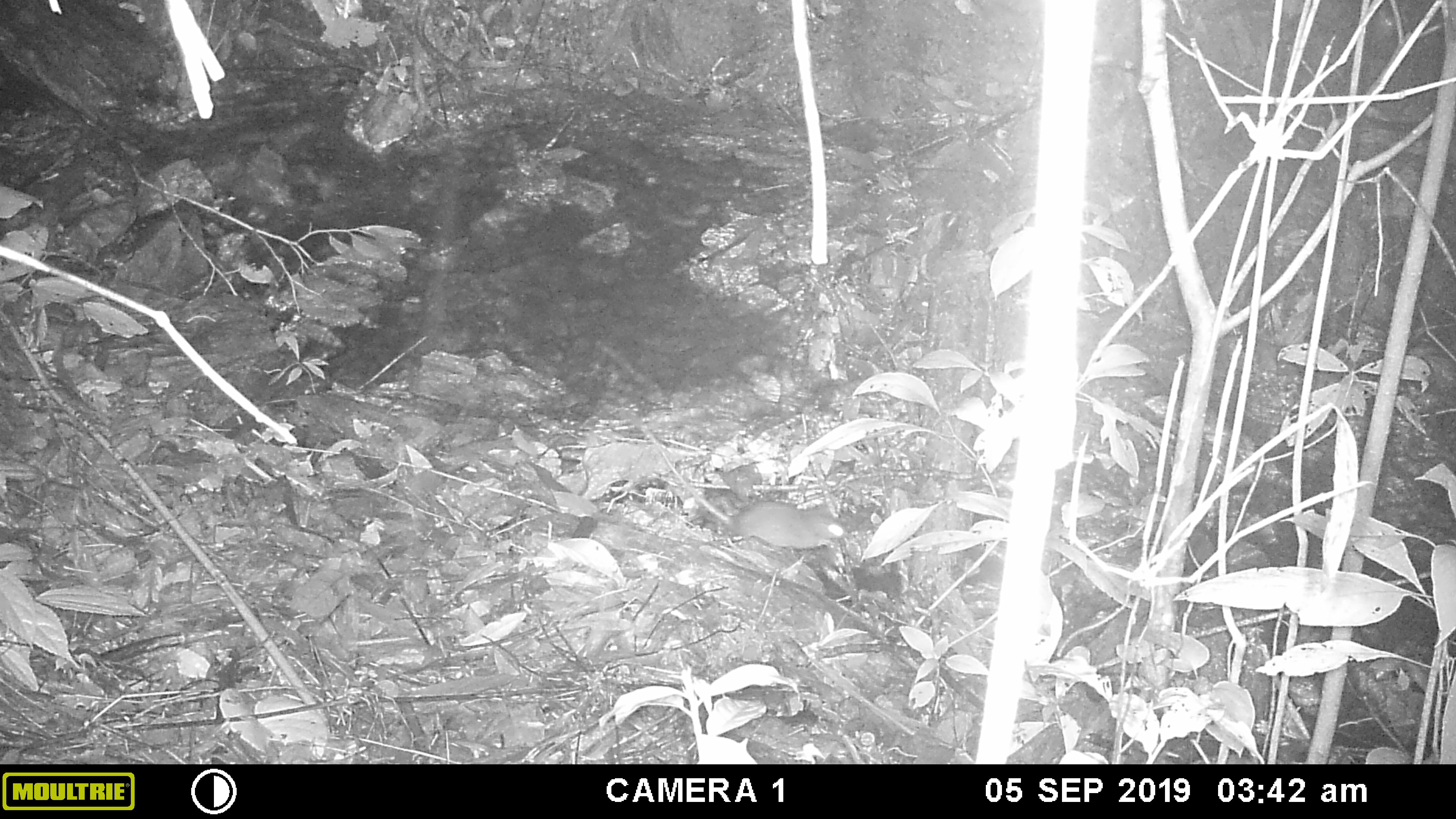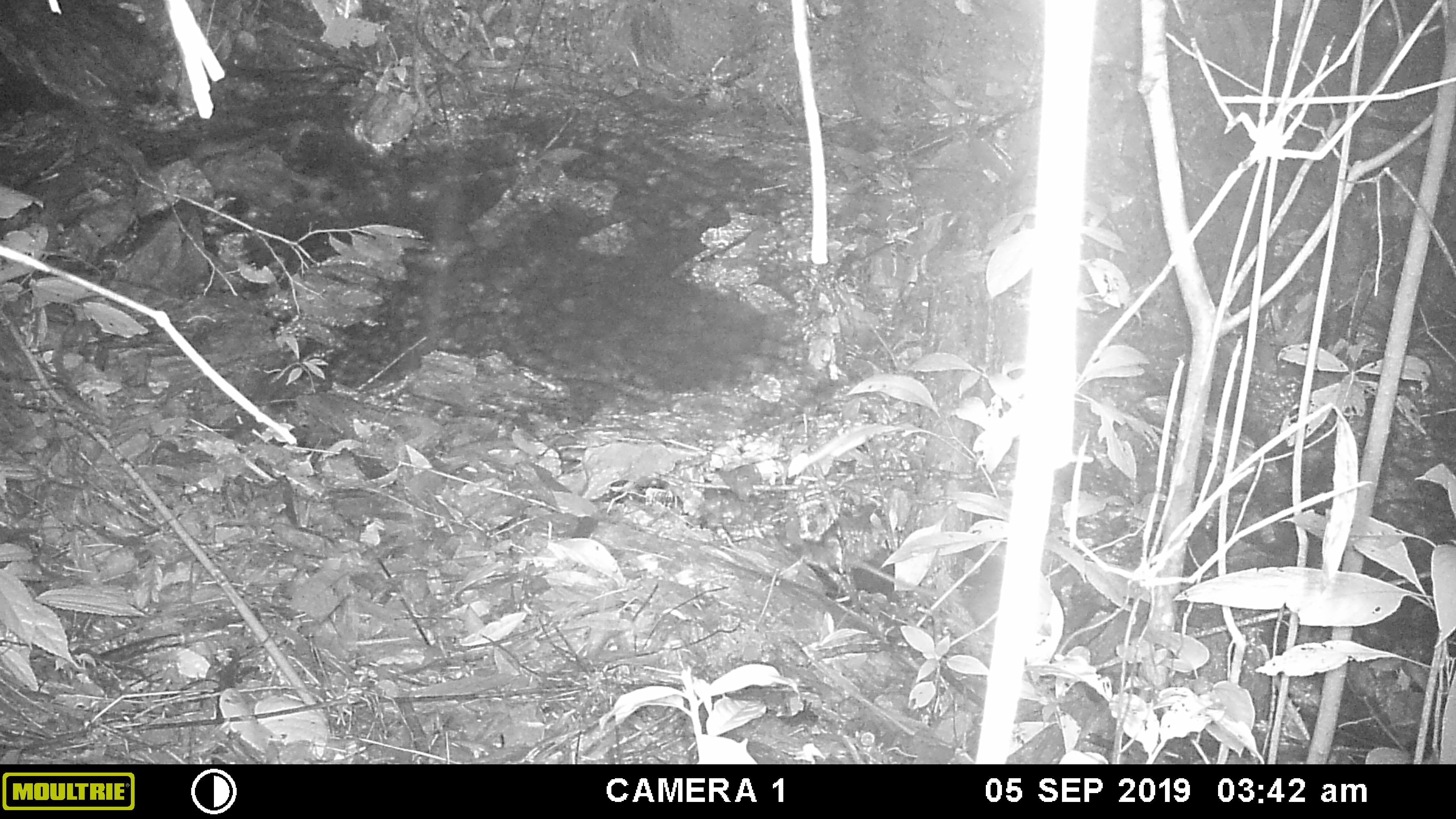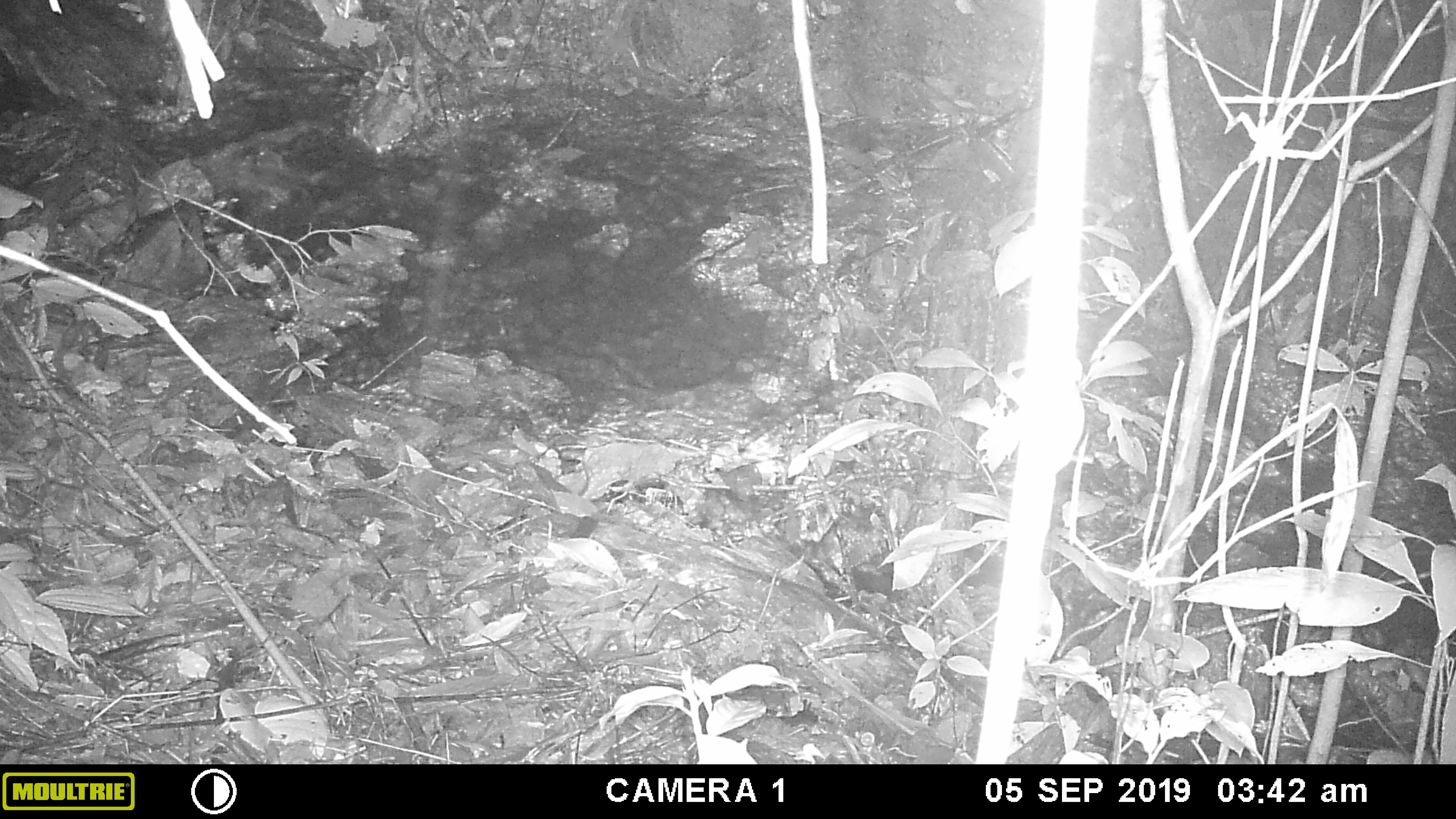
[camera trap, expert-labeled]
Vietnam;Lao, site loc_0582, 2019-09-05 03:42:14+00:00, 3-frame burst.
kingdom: Animalia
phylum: Chordata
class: Mammalia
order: Rodentia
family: Muridae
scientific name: Muridae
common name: old-world mice and rats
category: unidentified murid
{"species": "unidentified murid (old-world mice and rats) (Muridae)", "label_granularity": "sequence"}